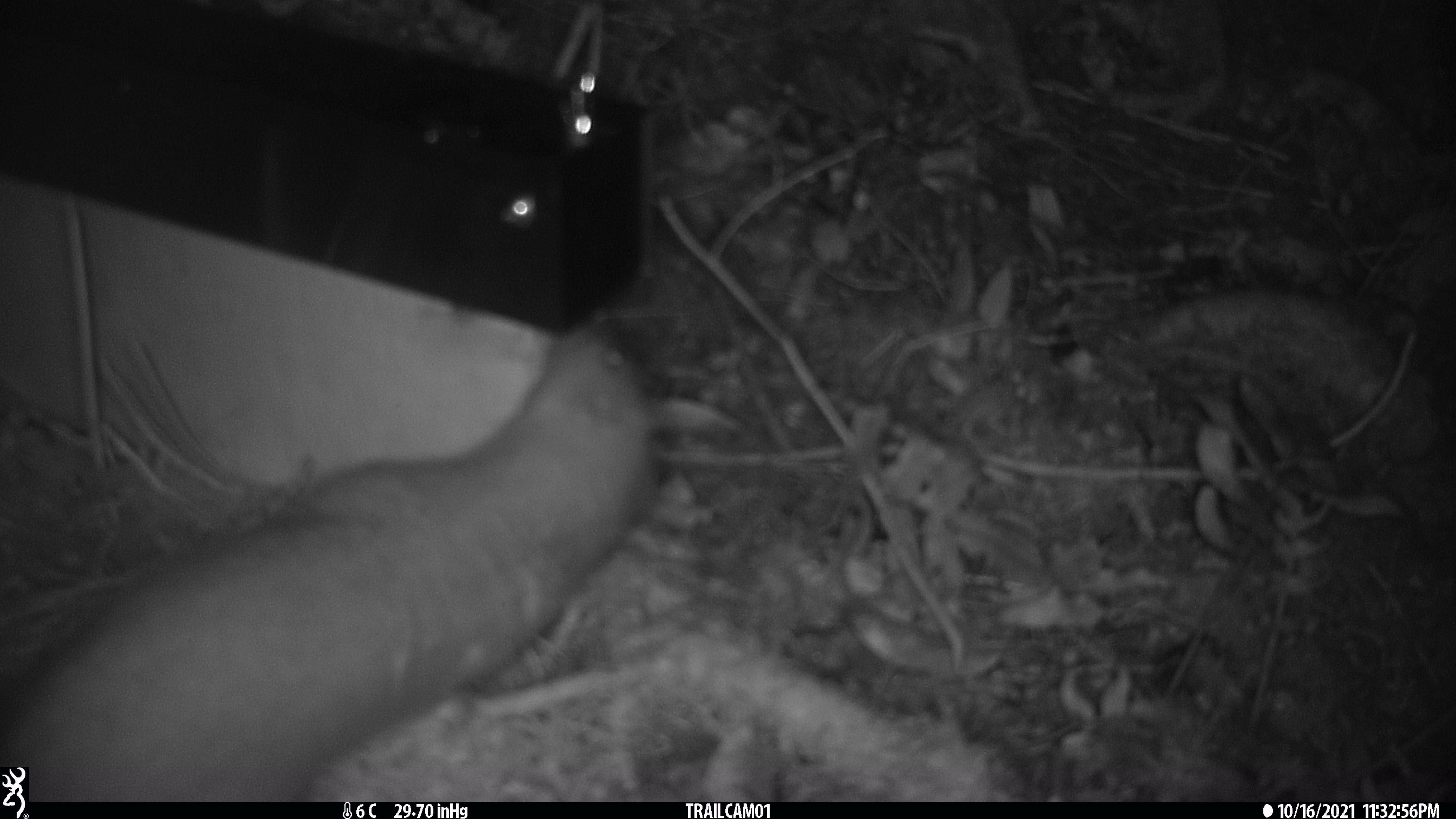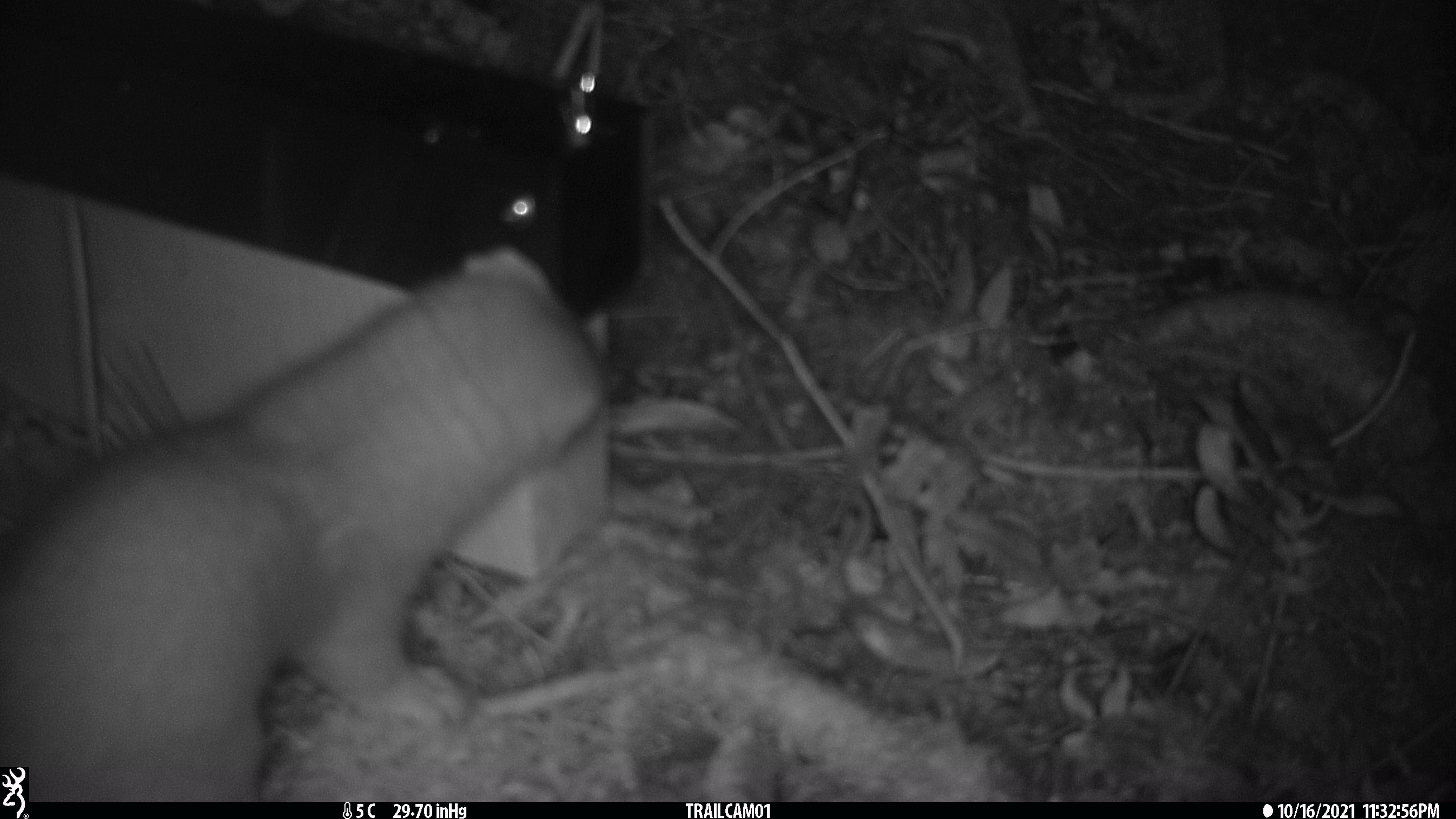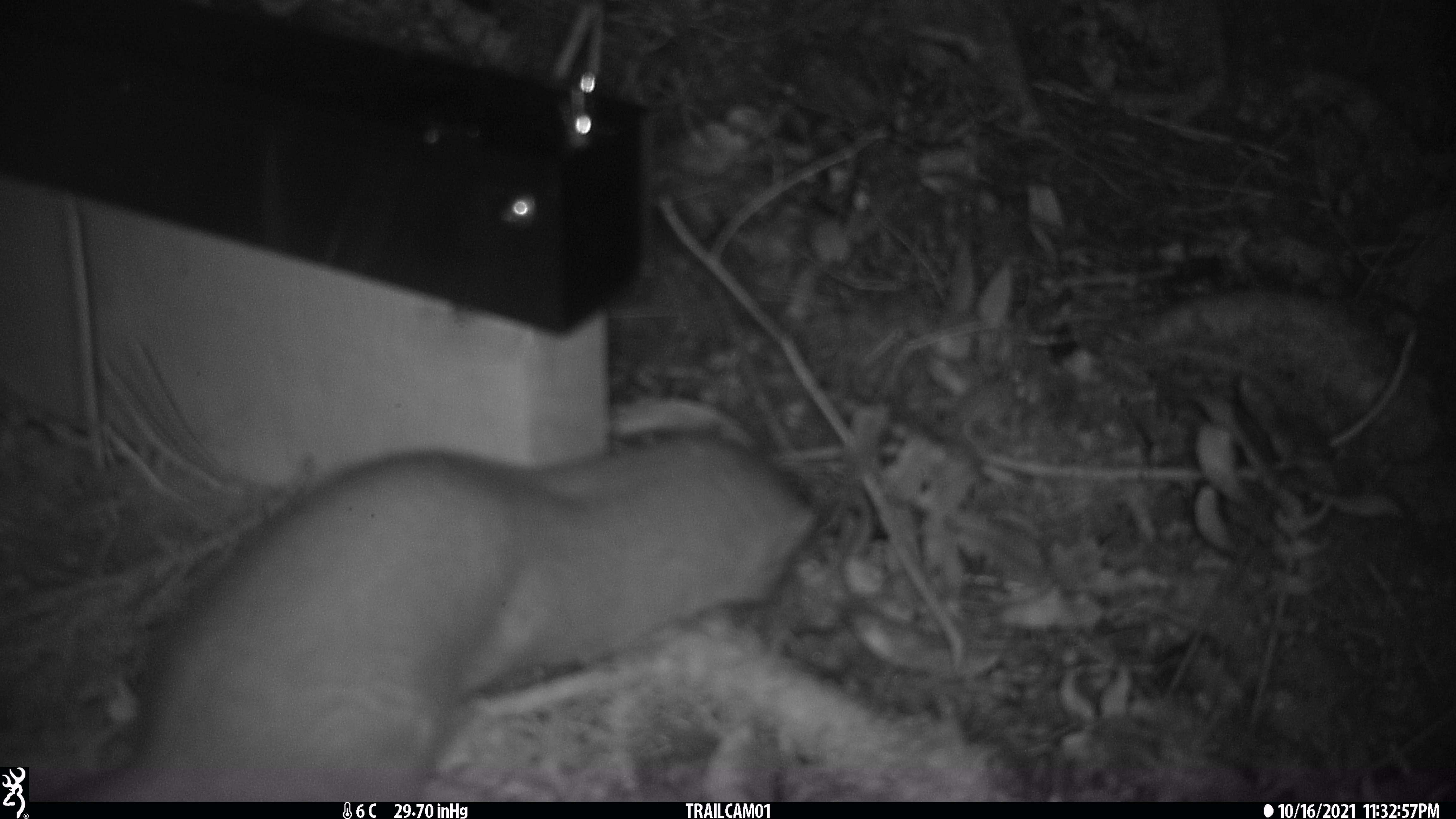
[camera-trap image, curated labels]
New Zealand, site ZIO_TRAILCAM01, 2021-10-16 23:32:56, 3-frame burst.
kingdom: Animalia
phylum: Chordata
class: Mammalia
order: Carnivora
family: Mustelidae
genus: Mustela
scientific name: Mustela erminea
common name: stoat